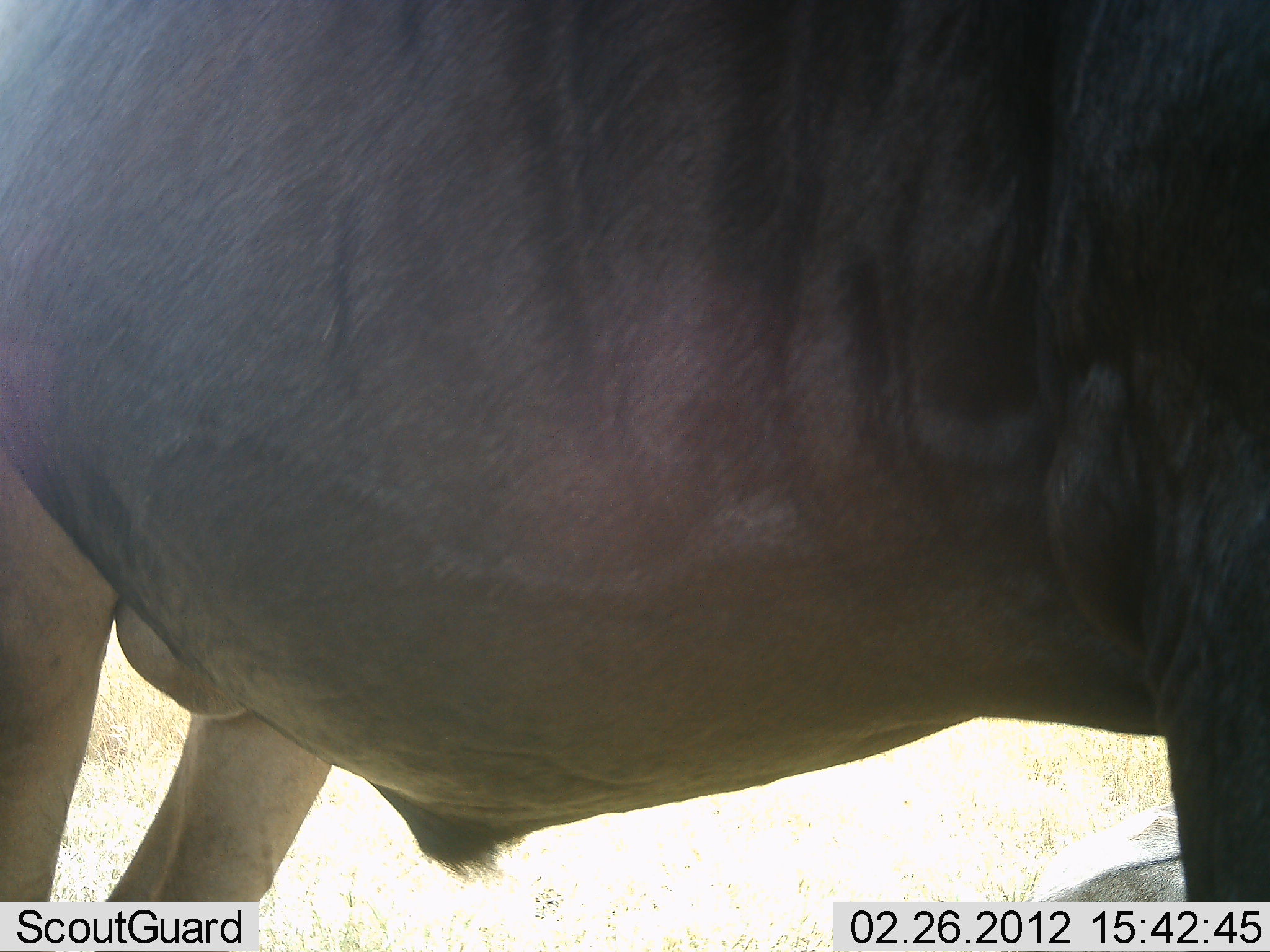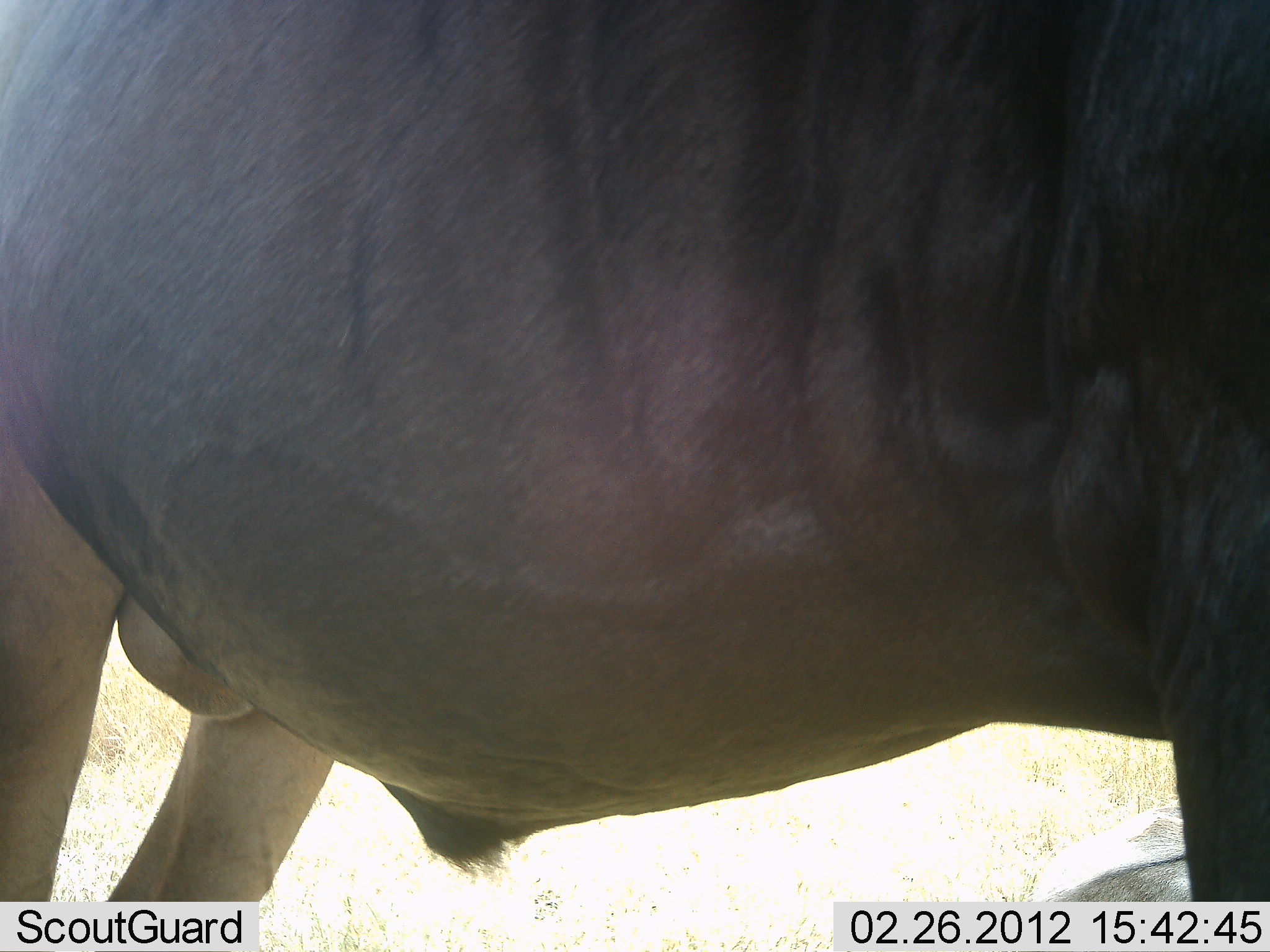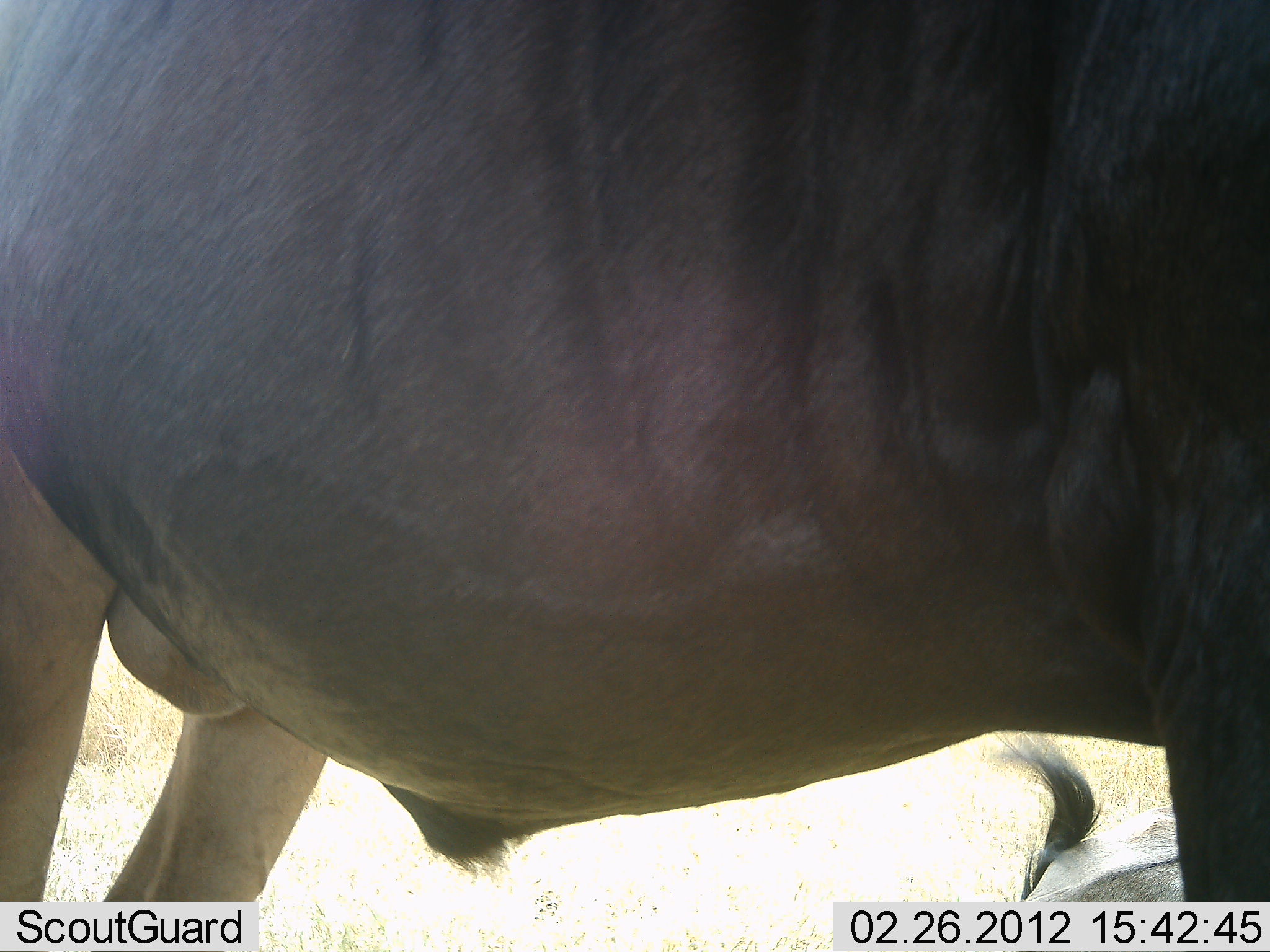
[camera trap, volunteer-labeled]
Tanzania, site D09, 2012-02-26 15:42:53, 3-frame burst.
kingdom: Animalia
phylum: Chordata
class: Mammalia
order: Artiodactyla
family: Bovidae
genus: Connochaetes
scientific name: Connochaetes taurinus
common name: blue wildebeest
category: wildebeest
Wildebeest (blue wildebeest) (Connochaetes taurinus), count 1. Behavior (volunteer vote fractions): standing 89%, resting 37%, moving 0%, interacting 0%. Young present (vote fraction): 0%. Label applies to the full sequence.